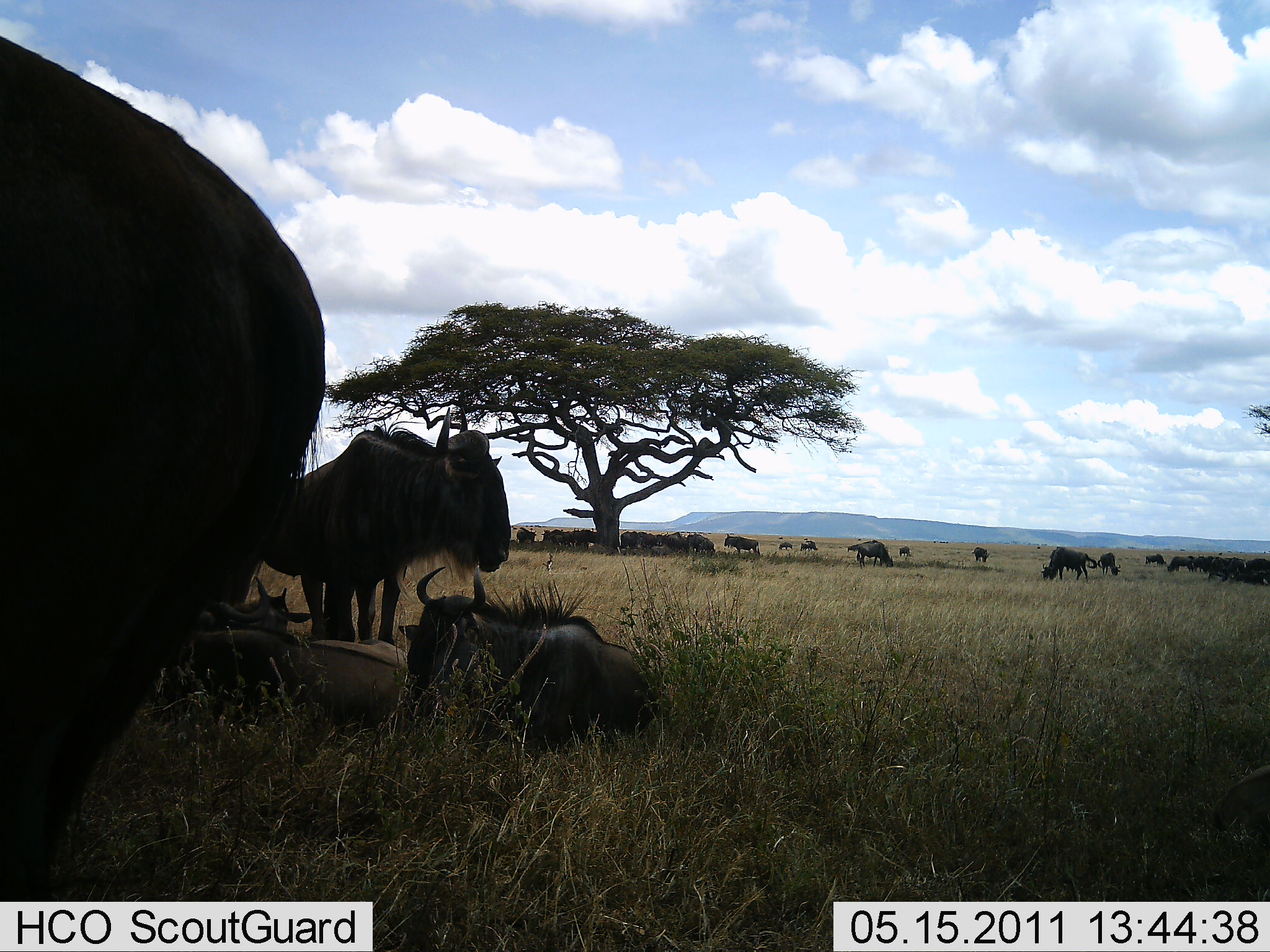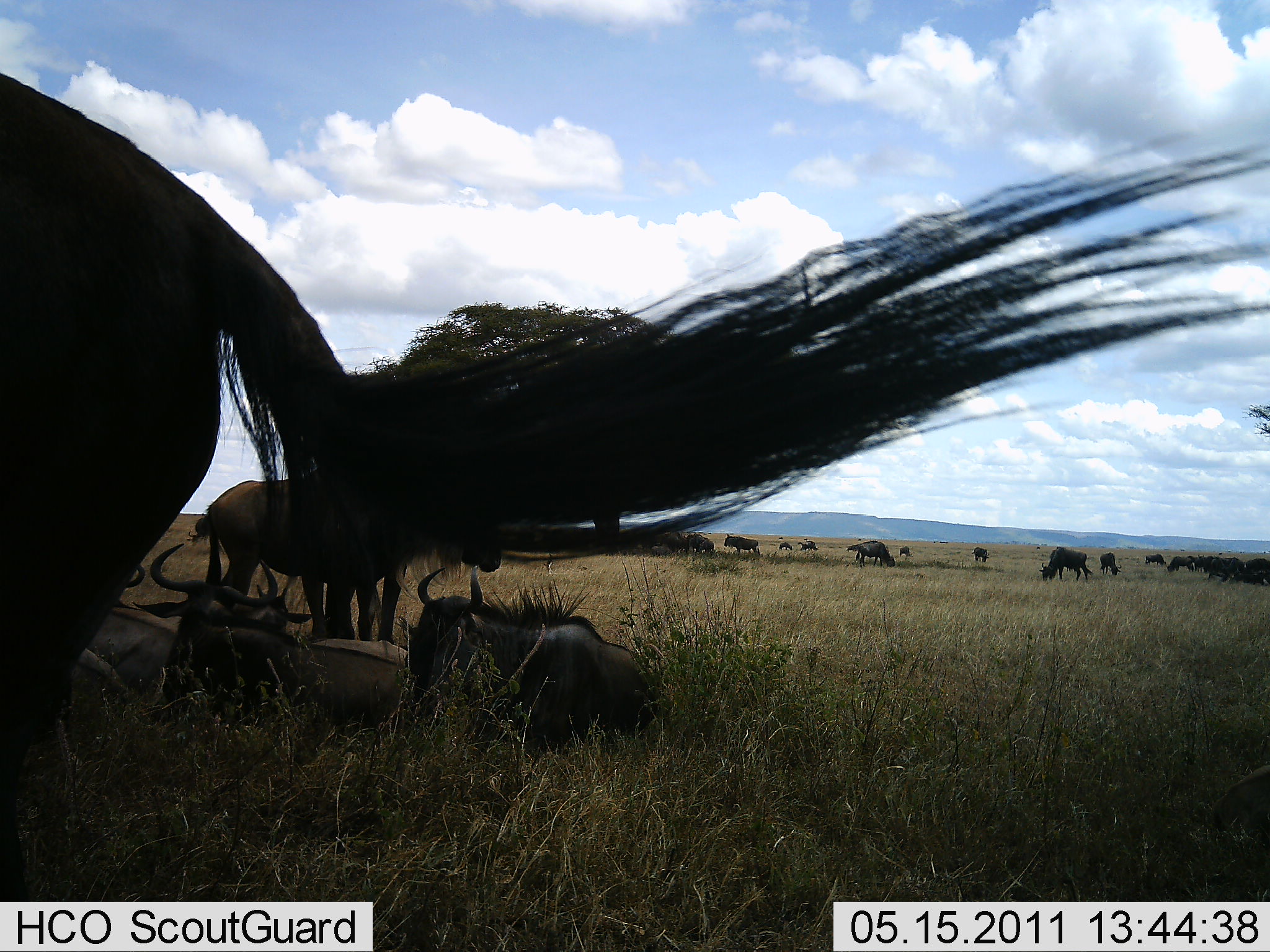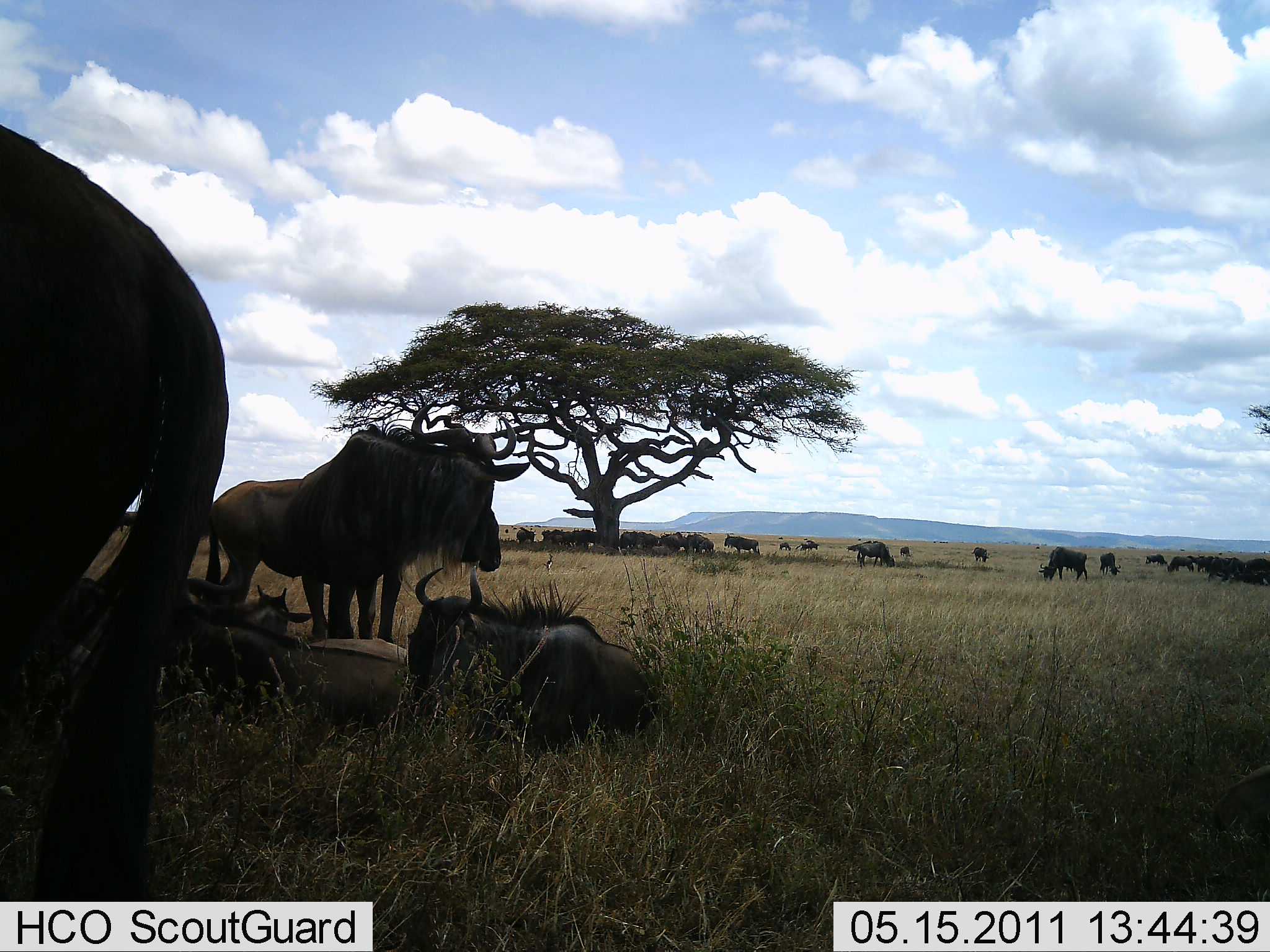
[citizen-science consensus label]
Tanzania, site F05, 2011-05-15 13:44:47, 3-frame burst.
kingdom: Animalia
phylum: Chordata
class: Mammalia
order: Artiodactyla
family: Bovidae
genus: Connochaetes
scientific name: Connochaetes taurinus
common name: blue wildebeest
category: wildebeest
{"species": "wildebeest (blue wildebeest) (Connochaetes taurinus)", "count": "11-50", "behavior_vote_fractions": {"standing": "73%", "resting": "82%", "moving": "9%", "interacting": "9%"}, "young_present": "18%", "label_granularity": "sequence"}